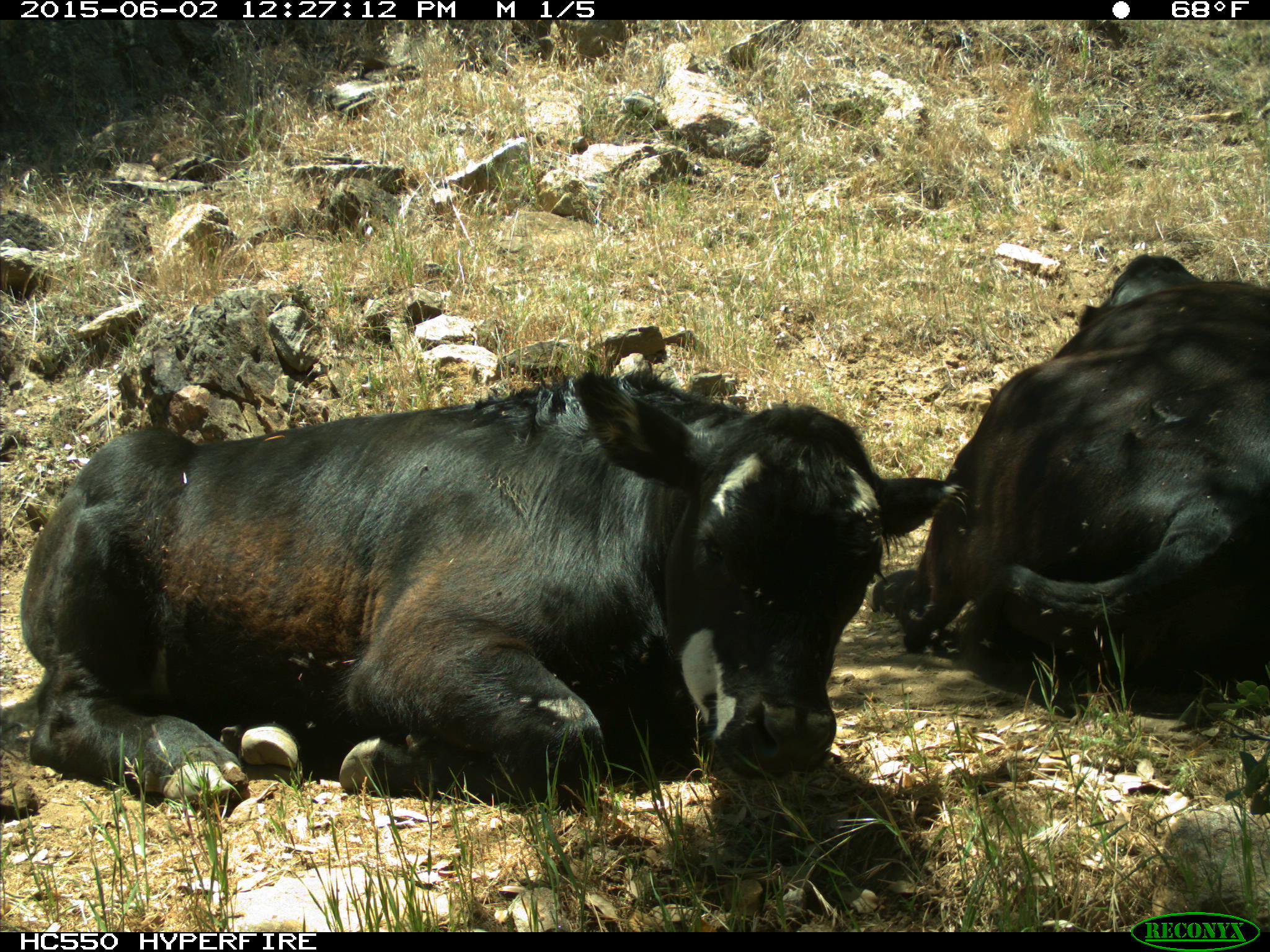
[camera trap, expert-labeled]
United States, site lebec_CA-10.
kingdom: Animalia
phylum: Chordata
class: Mammalia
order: Artiodactyla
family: Bovidae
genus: Bos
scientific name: Bos taurus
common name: domestic cow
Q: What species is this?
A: Bos taurus (domestic cow).